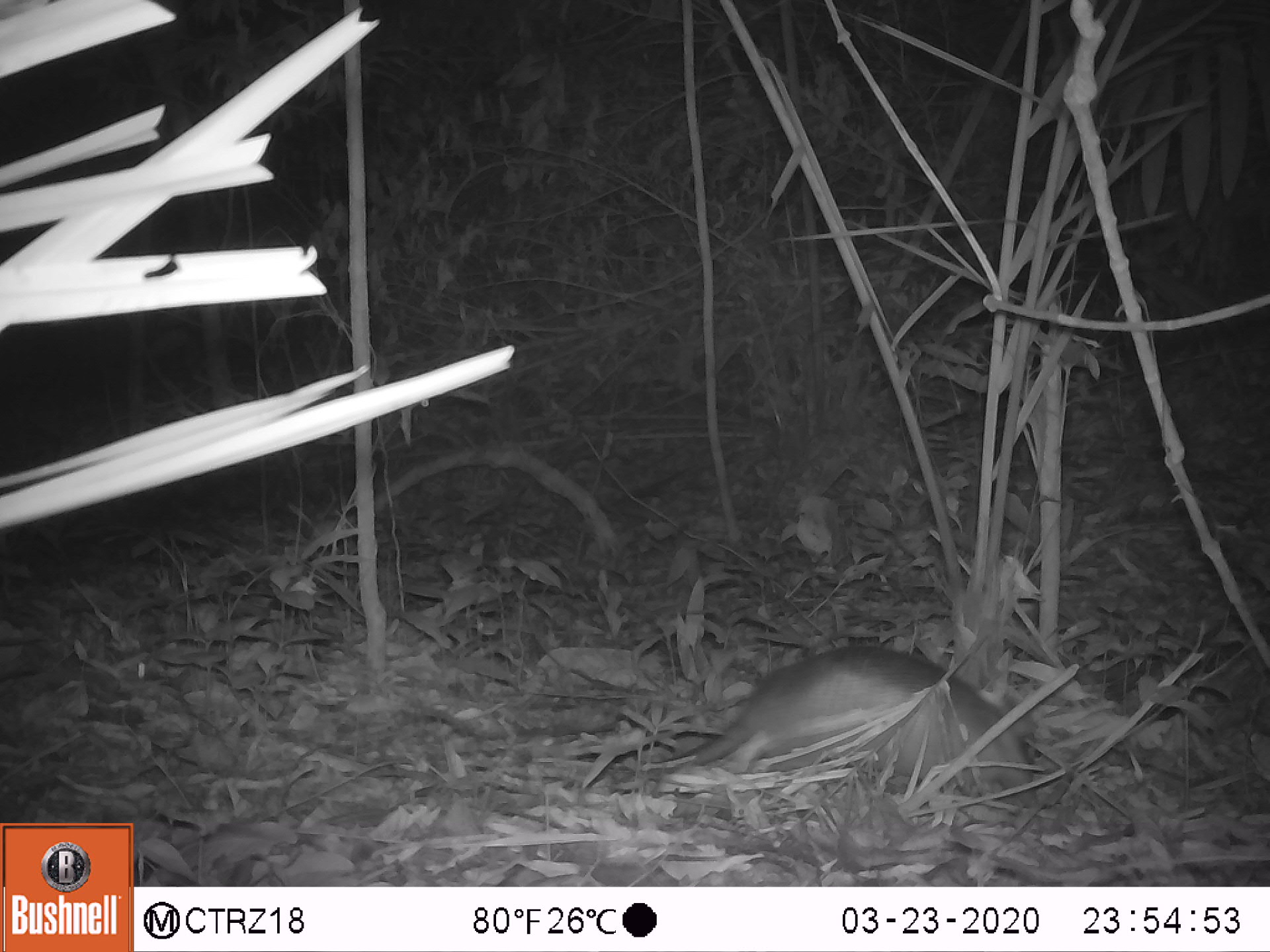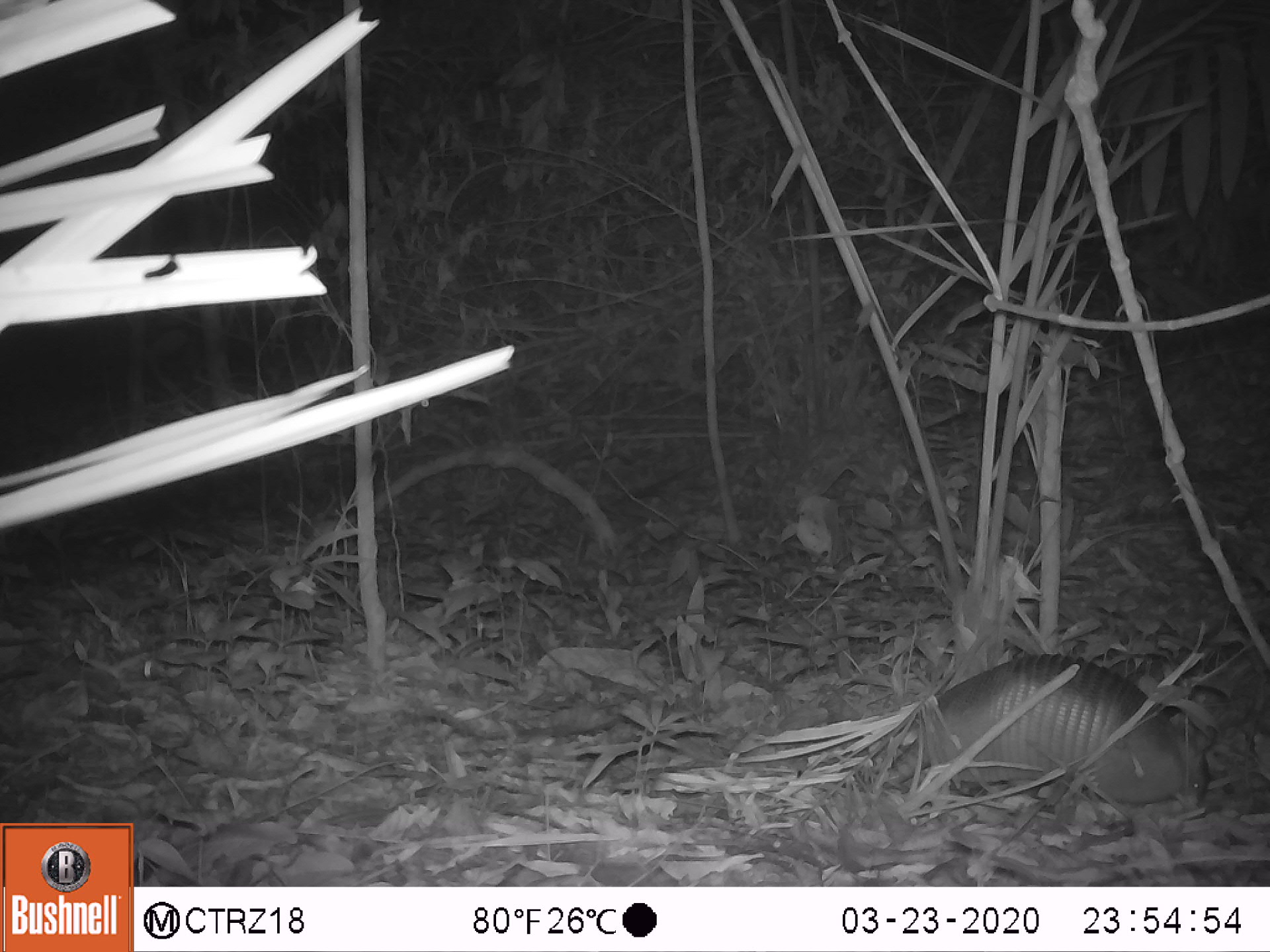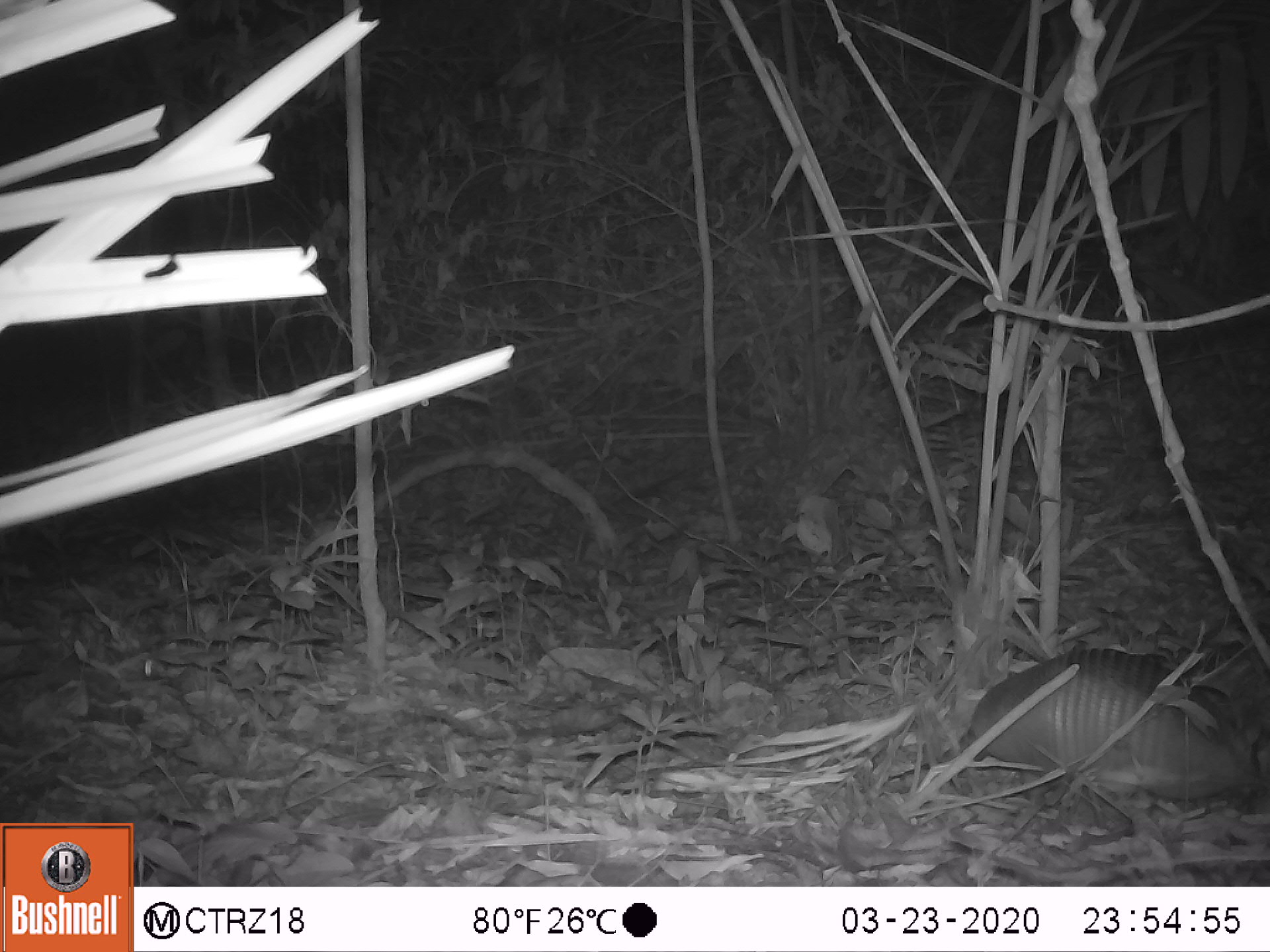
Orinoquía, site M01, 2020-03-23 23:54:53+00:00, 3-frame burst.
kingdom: Animalia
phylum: Chordata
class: Mammalia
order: Cingulata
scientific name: Cingulata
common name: armadillo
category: unknown armadillo